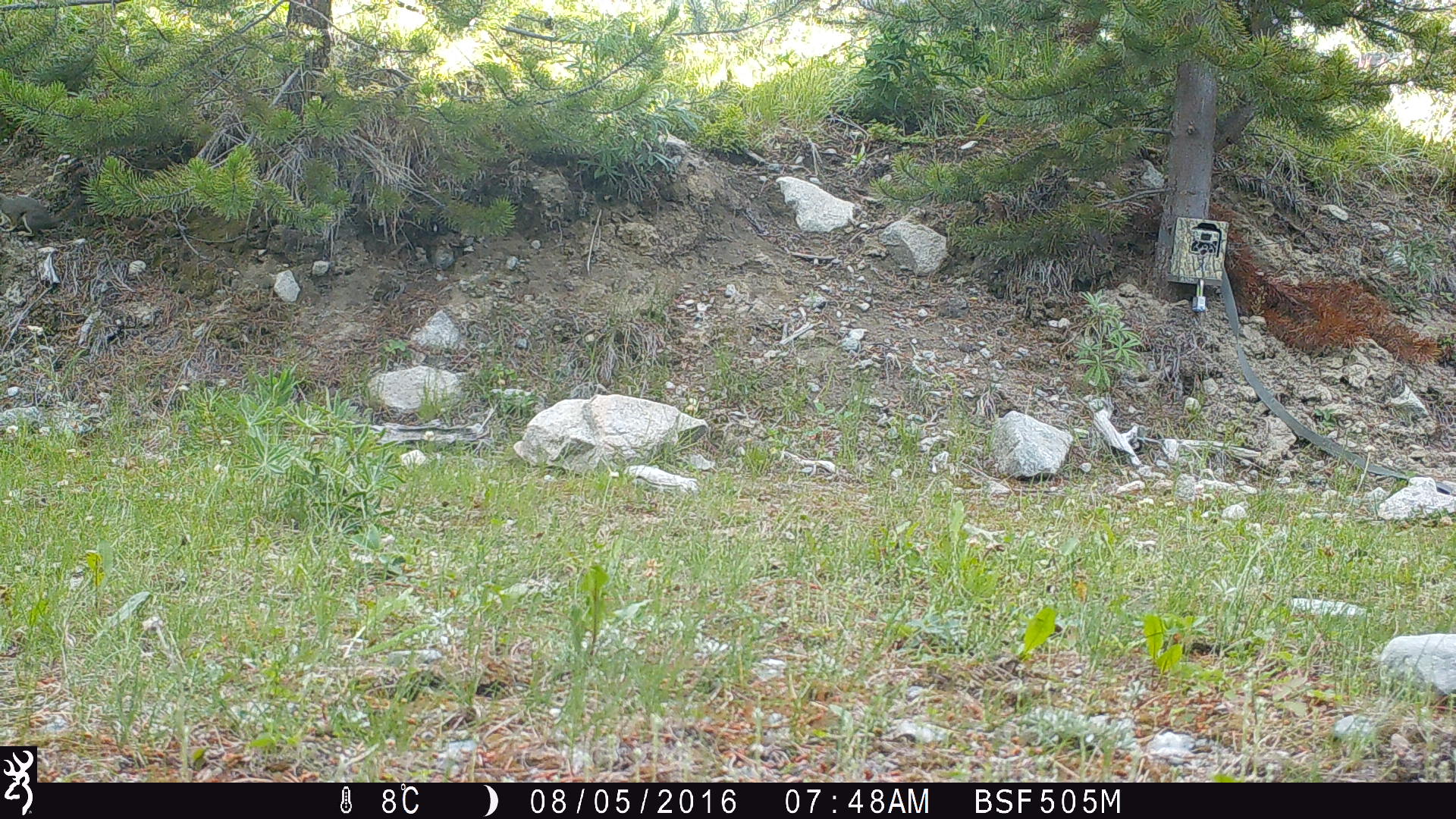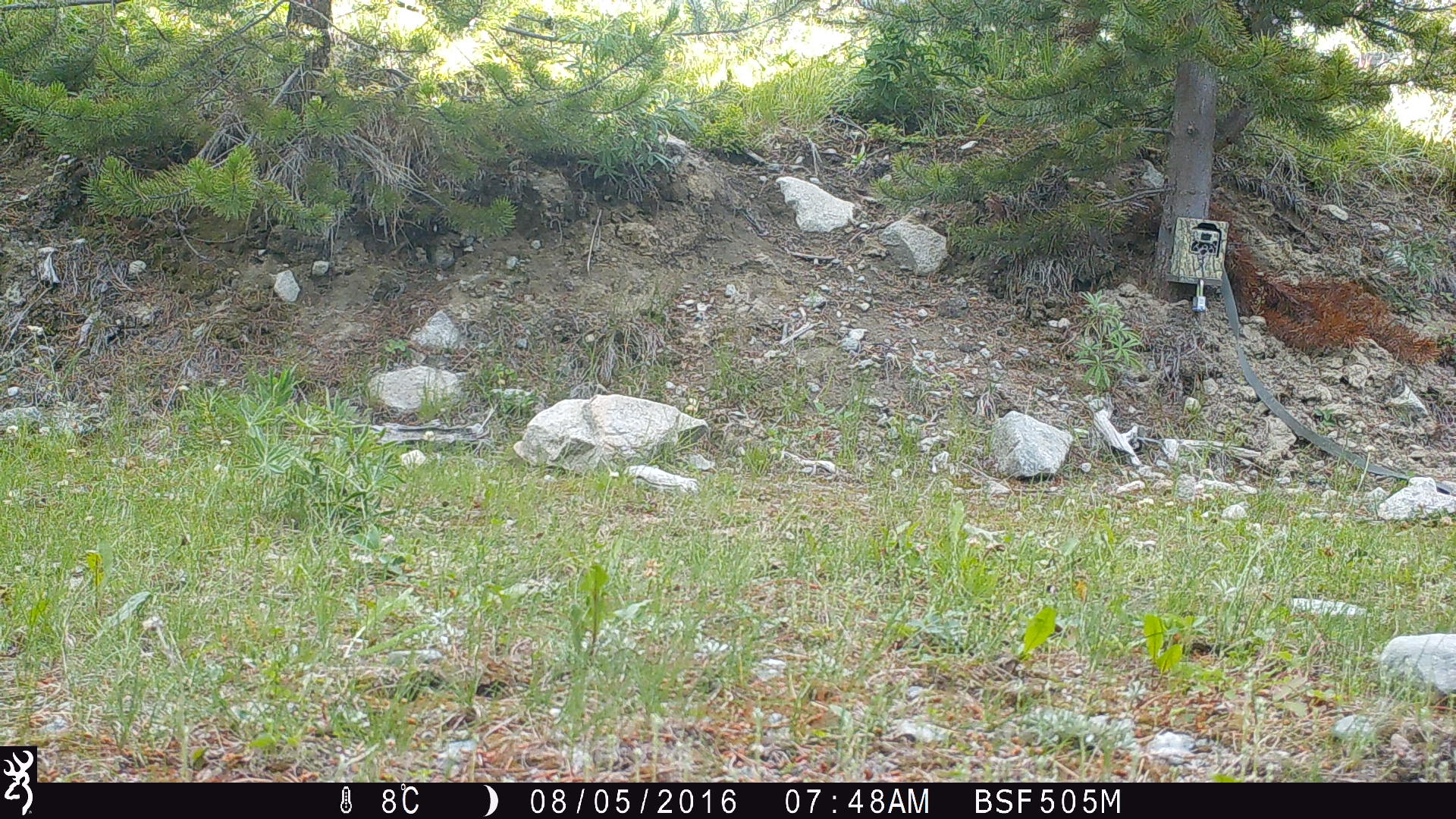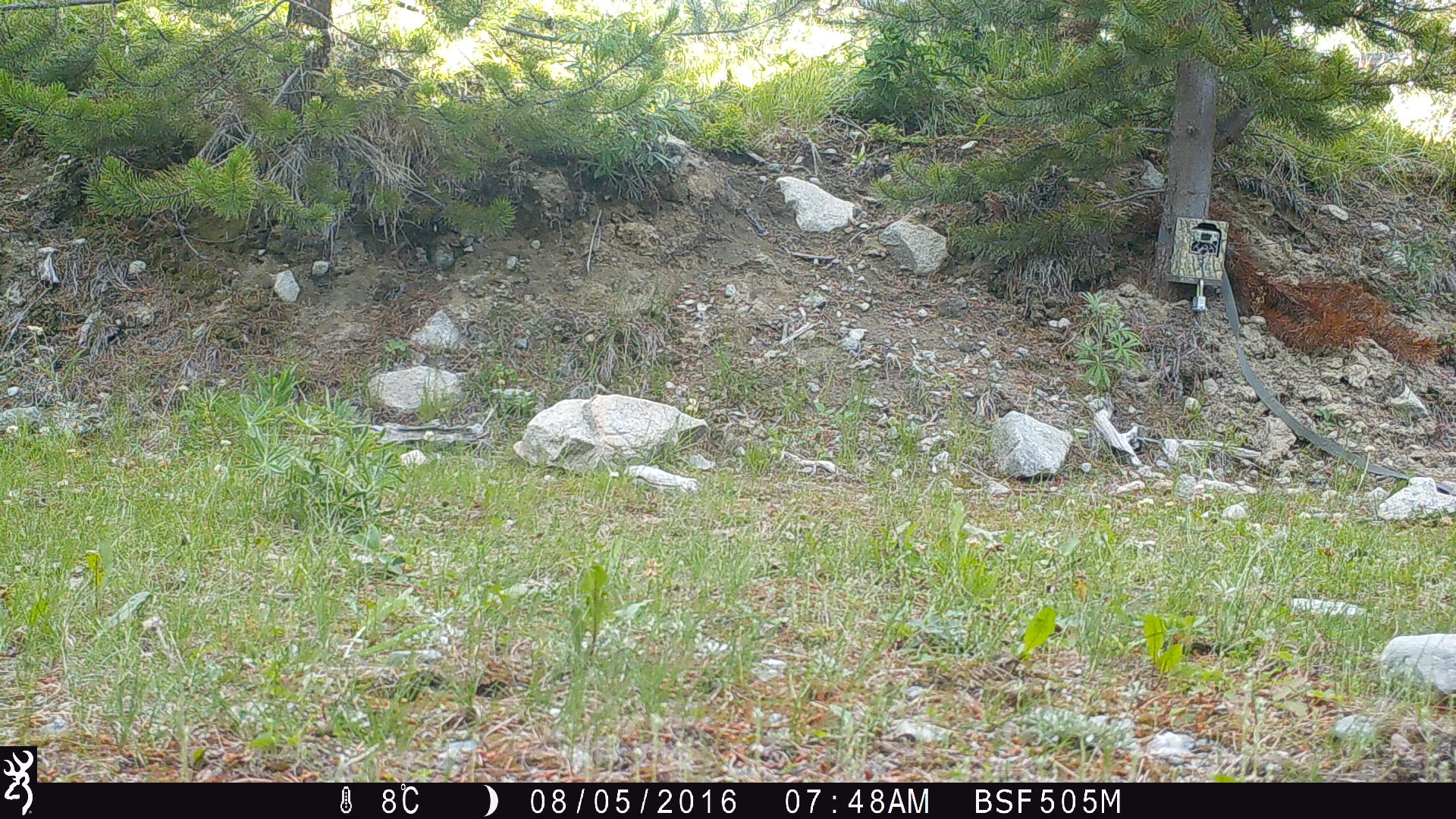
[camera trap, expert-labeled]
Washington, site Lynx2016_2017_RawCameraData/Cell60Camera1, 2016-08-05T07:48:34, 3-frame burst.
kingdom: Animalia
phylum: Chordata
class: Mammalia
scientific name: Mammalia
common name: small mammal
Small mammal (Mammalia). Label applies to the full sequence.